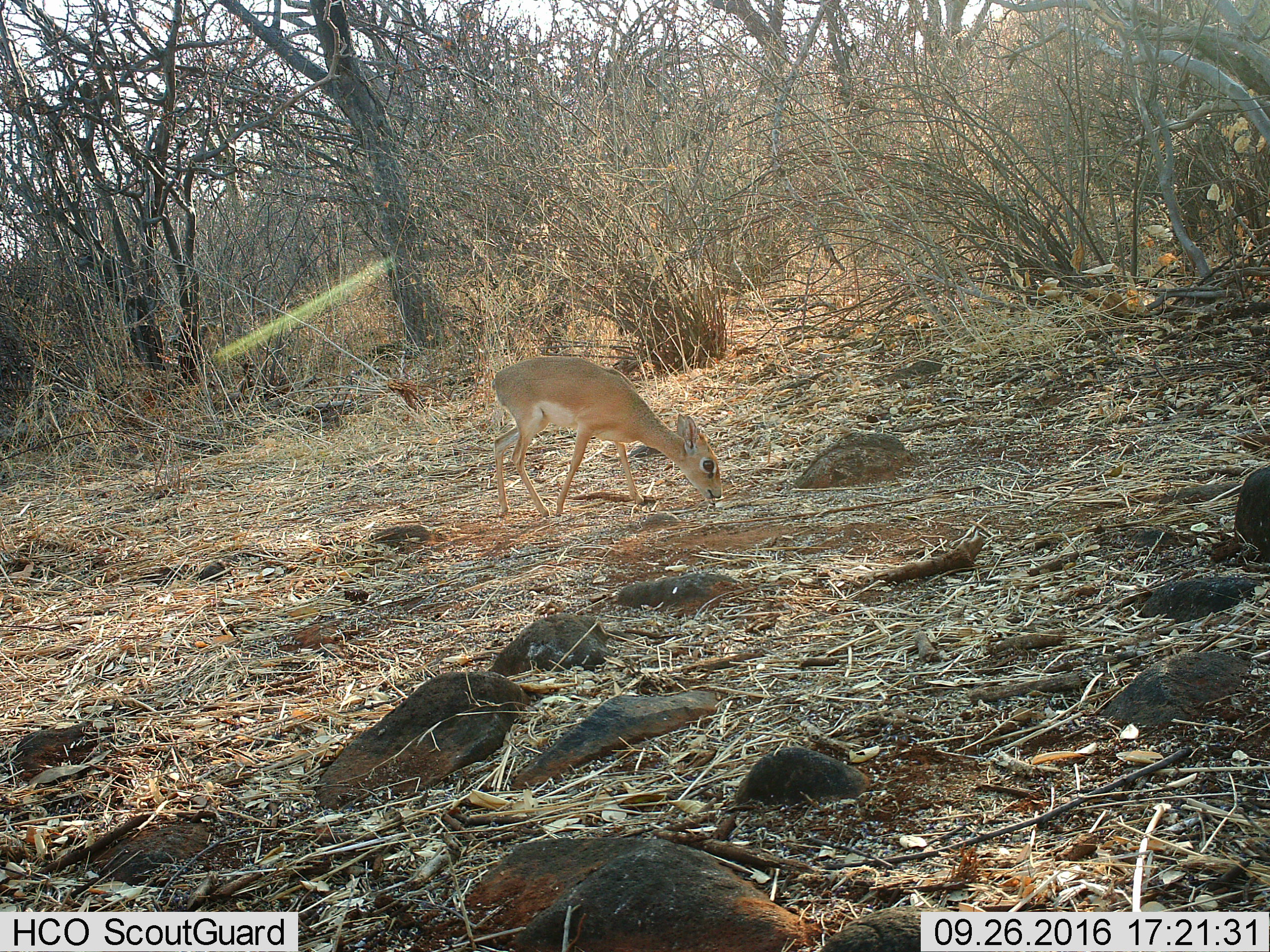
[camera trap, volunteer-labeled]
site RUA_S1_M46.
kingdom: Animalia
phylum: Chordata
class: Mammalia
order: Artiodactyla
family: Bovidae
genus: Madoqua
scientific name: Madoqua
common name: dik-dik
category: dikdik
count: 1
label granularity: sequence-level